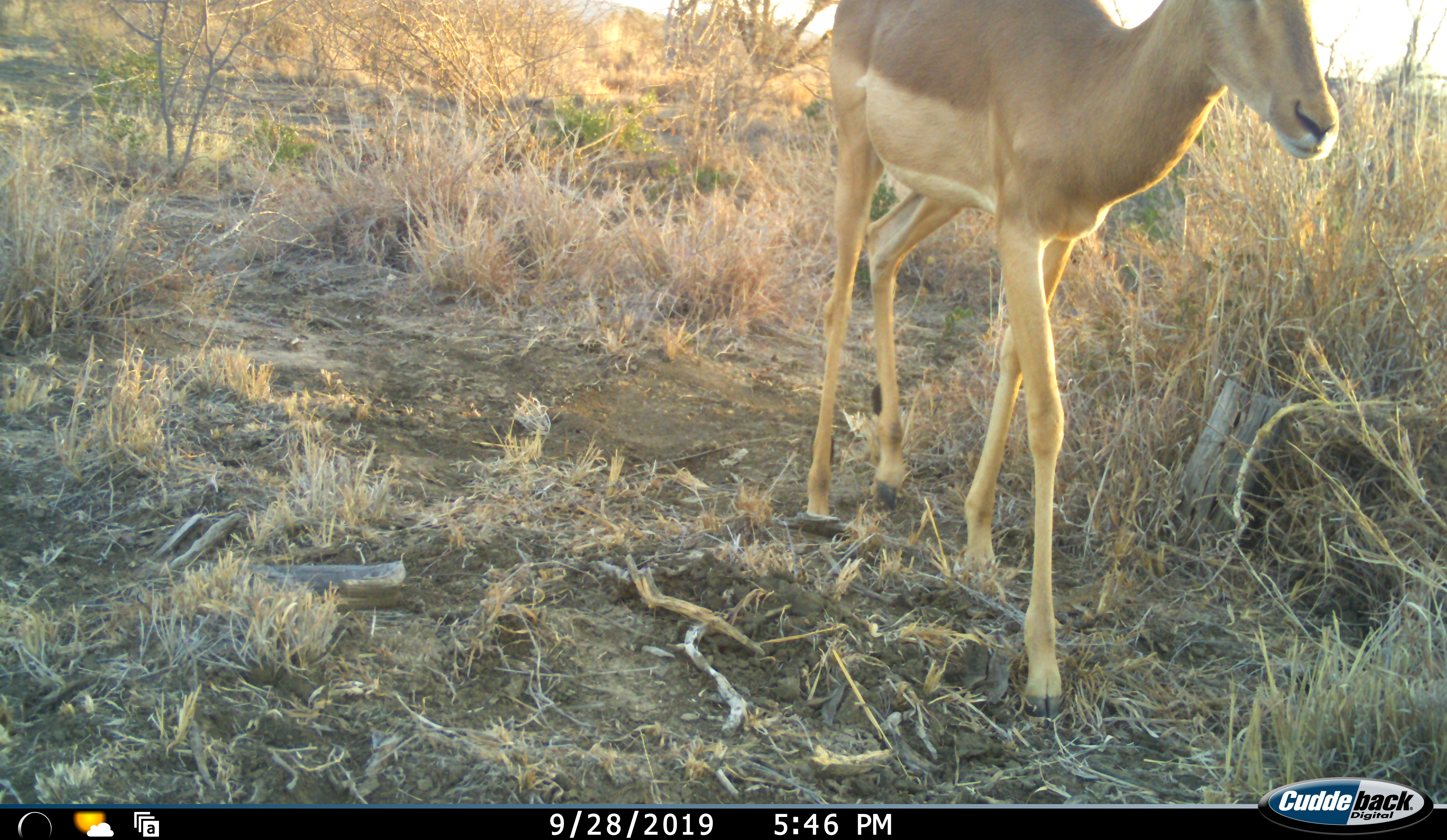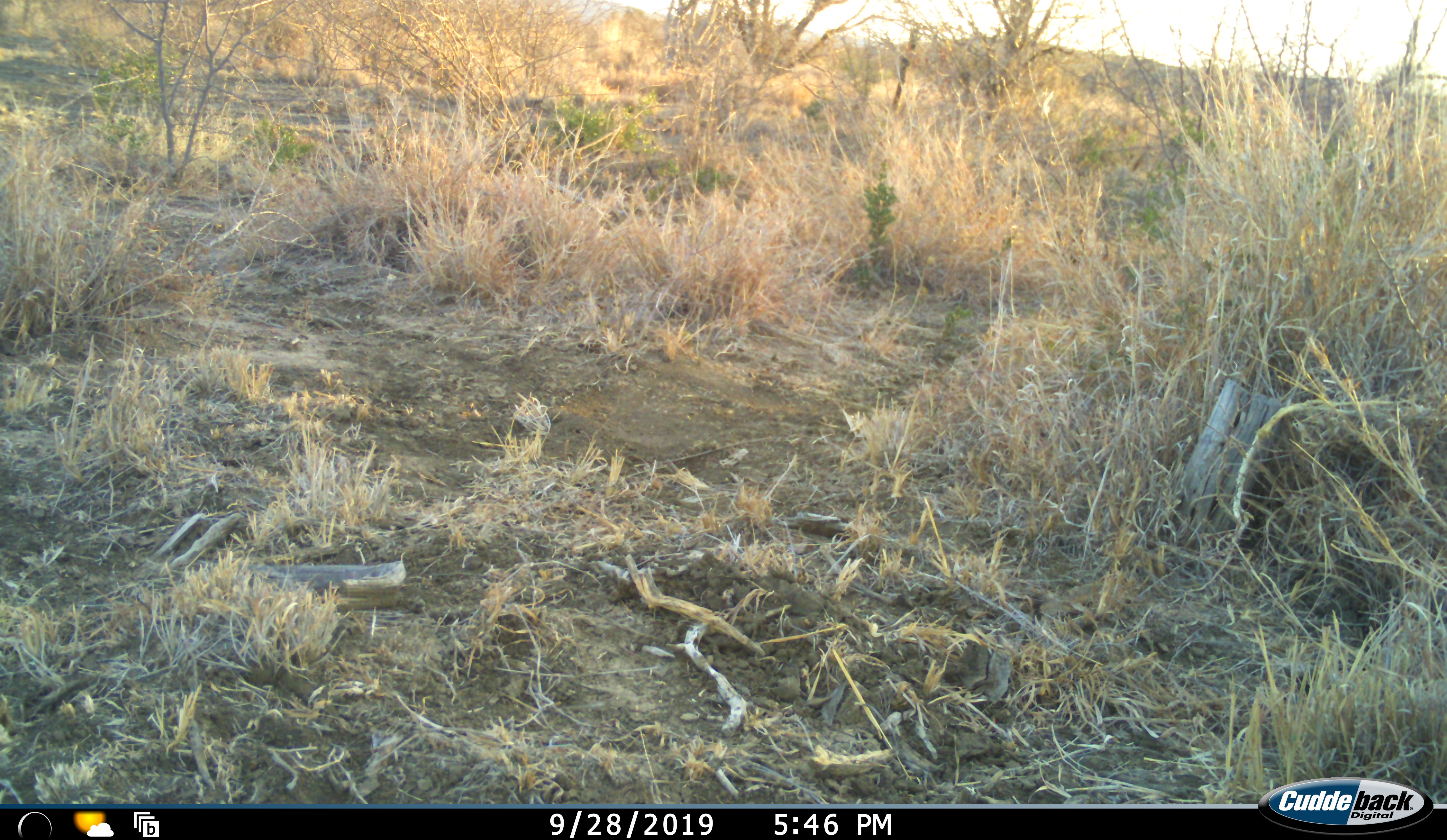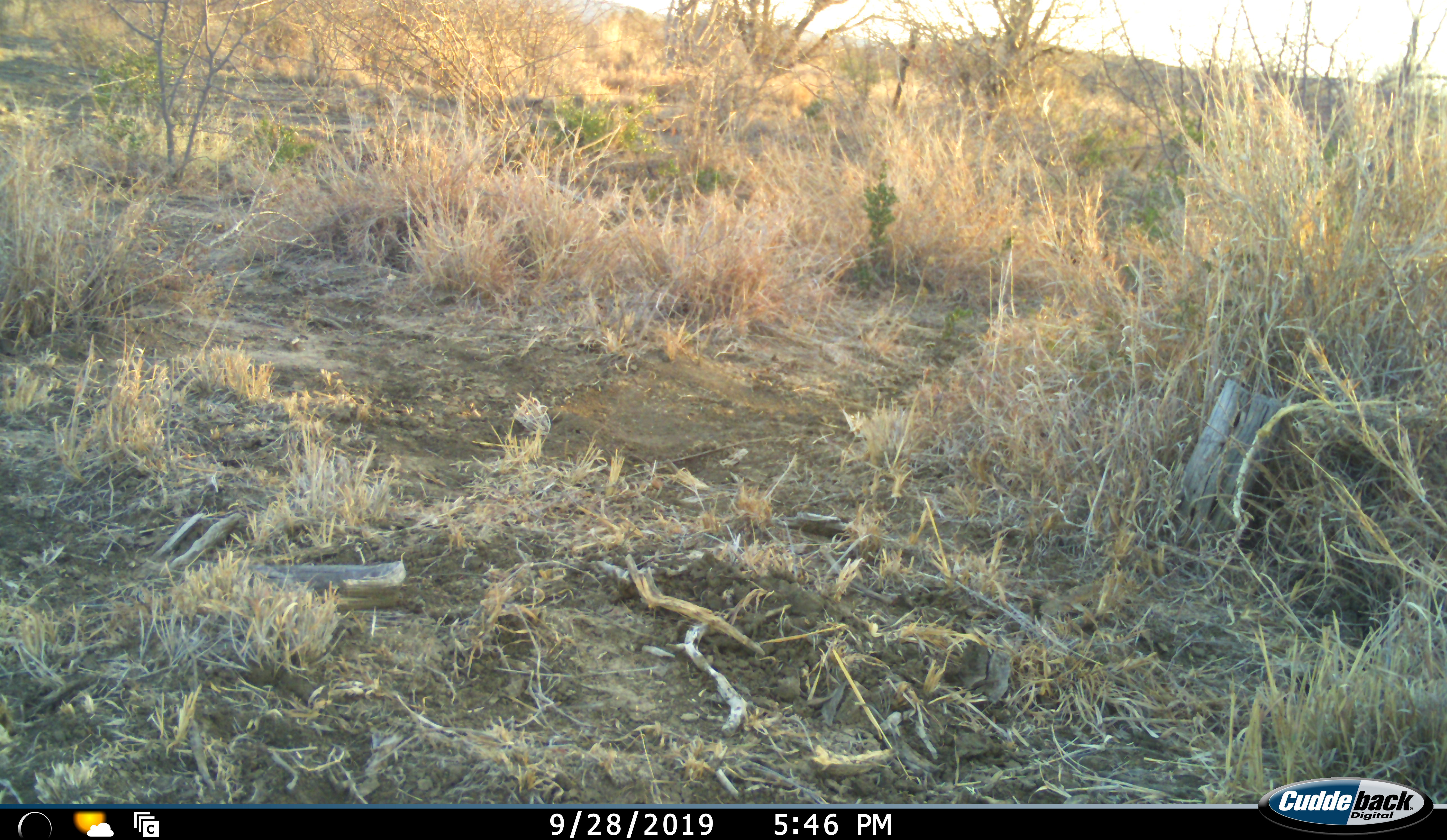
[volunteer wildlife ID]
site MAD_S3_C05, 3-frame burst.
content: unidentified animal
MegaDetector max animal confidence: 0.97